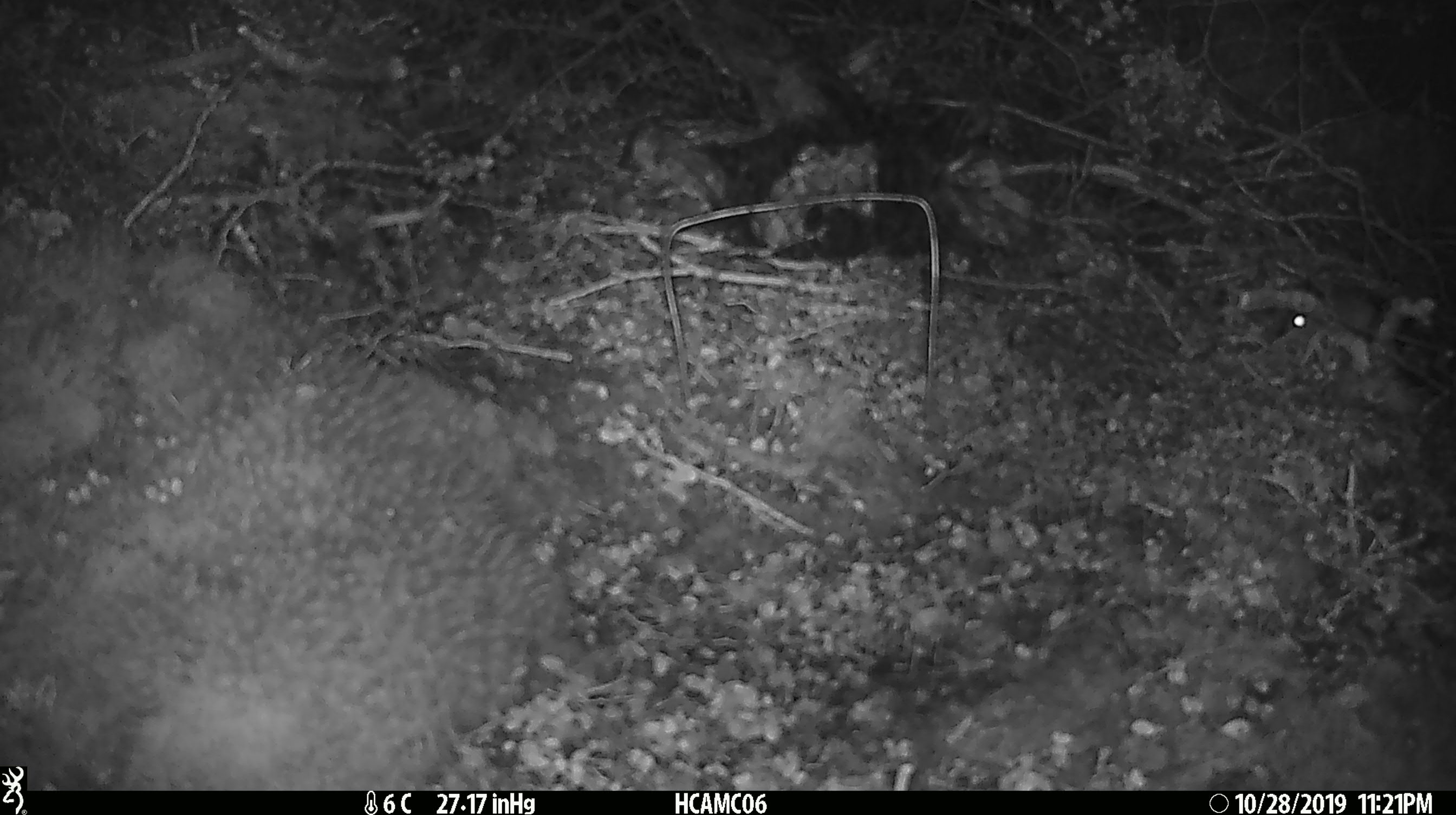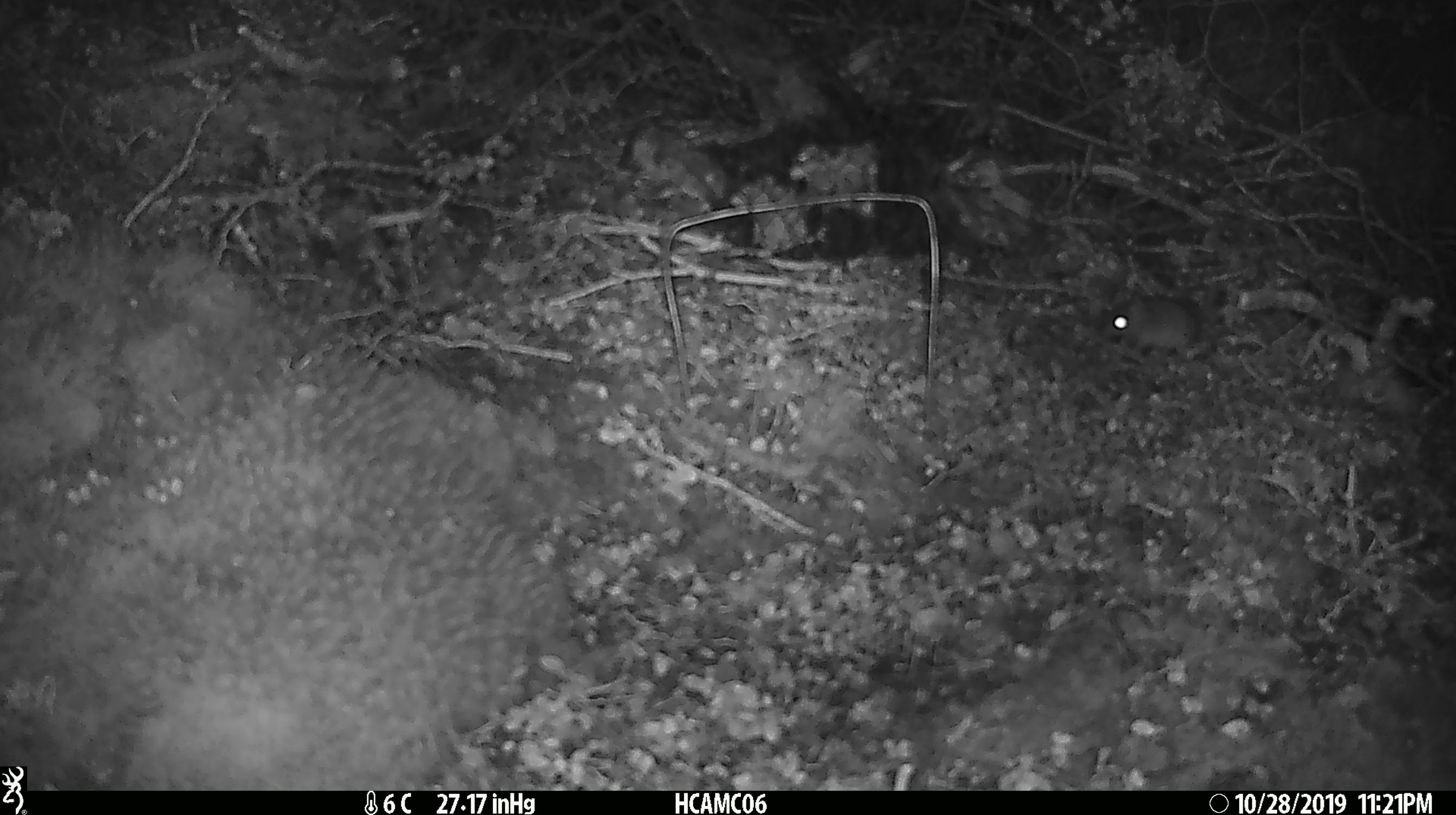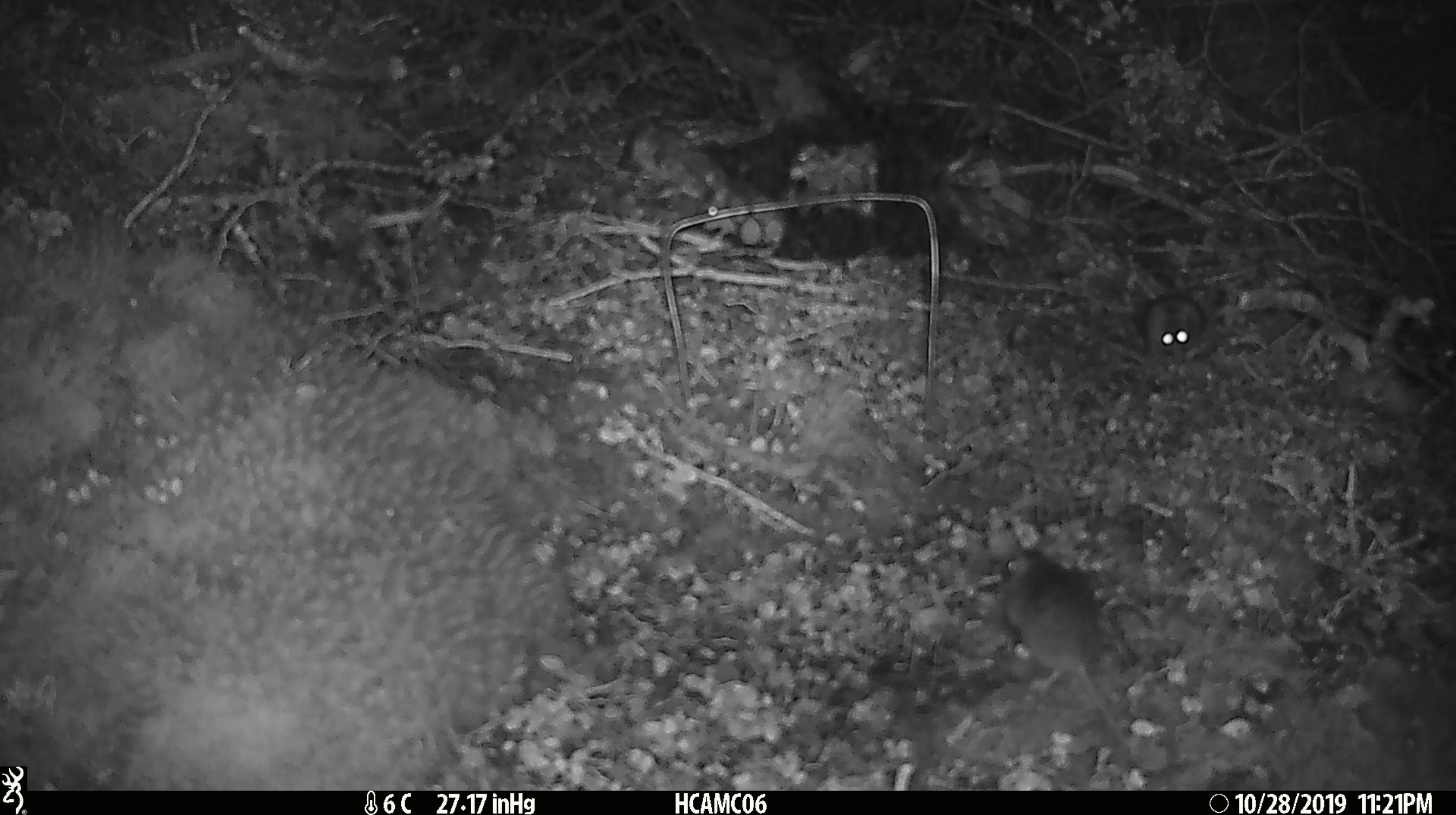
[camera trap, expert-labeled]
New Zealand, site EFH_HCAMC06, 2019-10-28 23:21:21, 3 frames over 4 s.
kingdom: Animalia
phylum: Chordata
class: Mammalia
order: Rodentia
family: Muridae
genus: Mus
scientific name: Mus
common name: mouse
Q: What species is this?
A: Mouse (Mus).